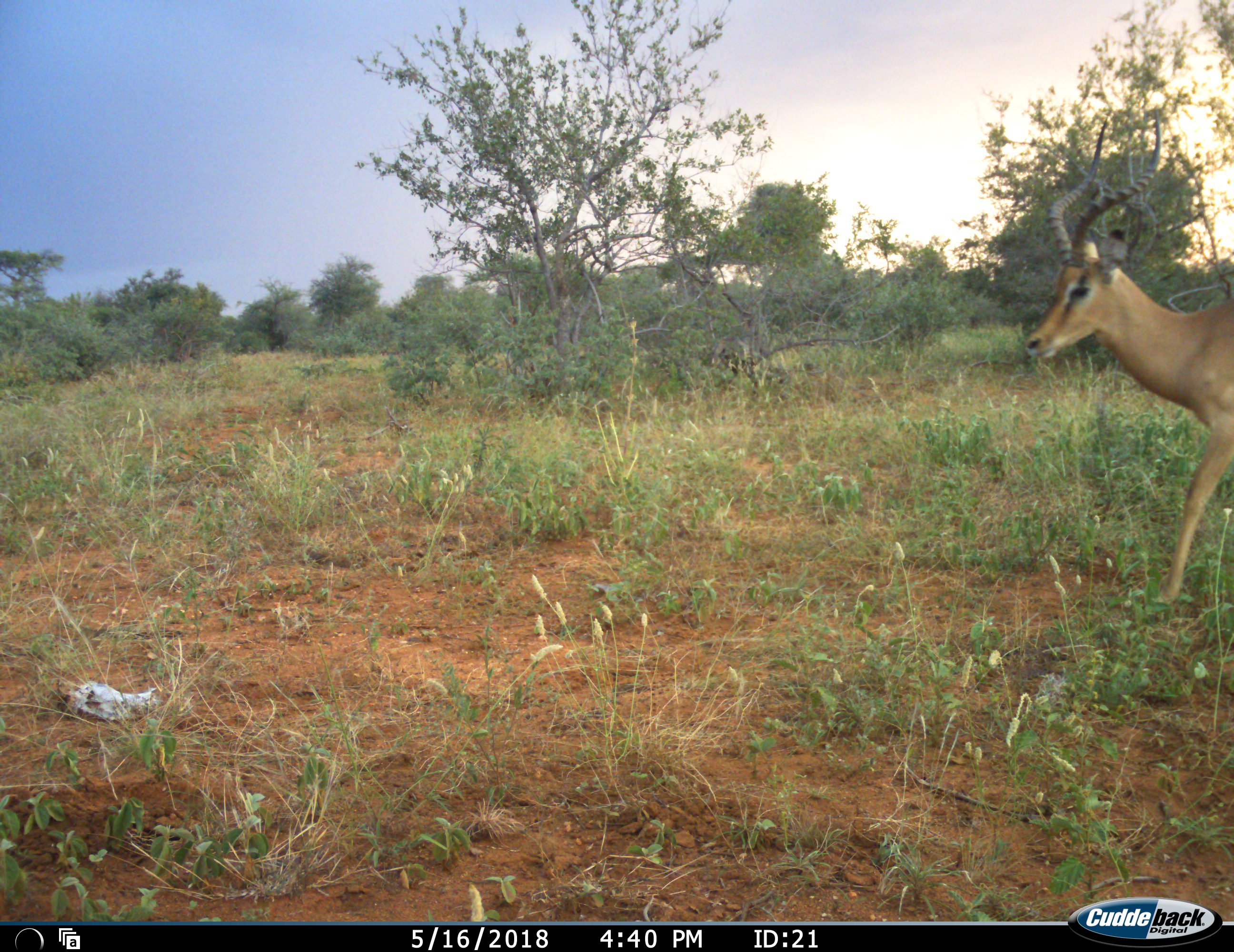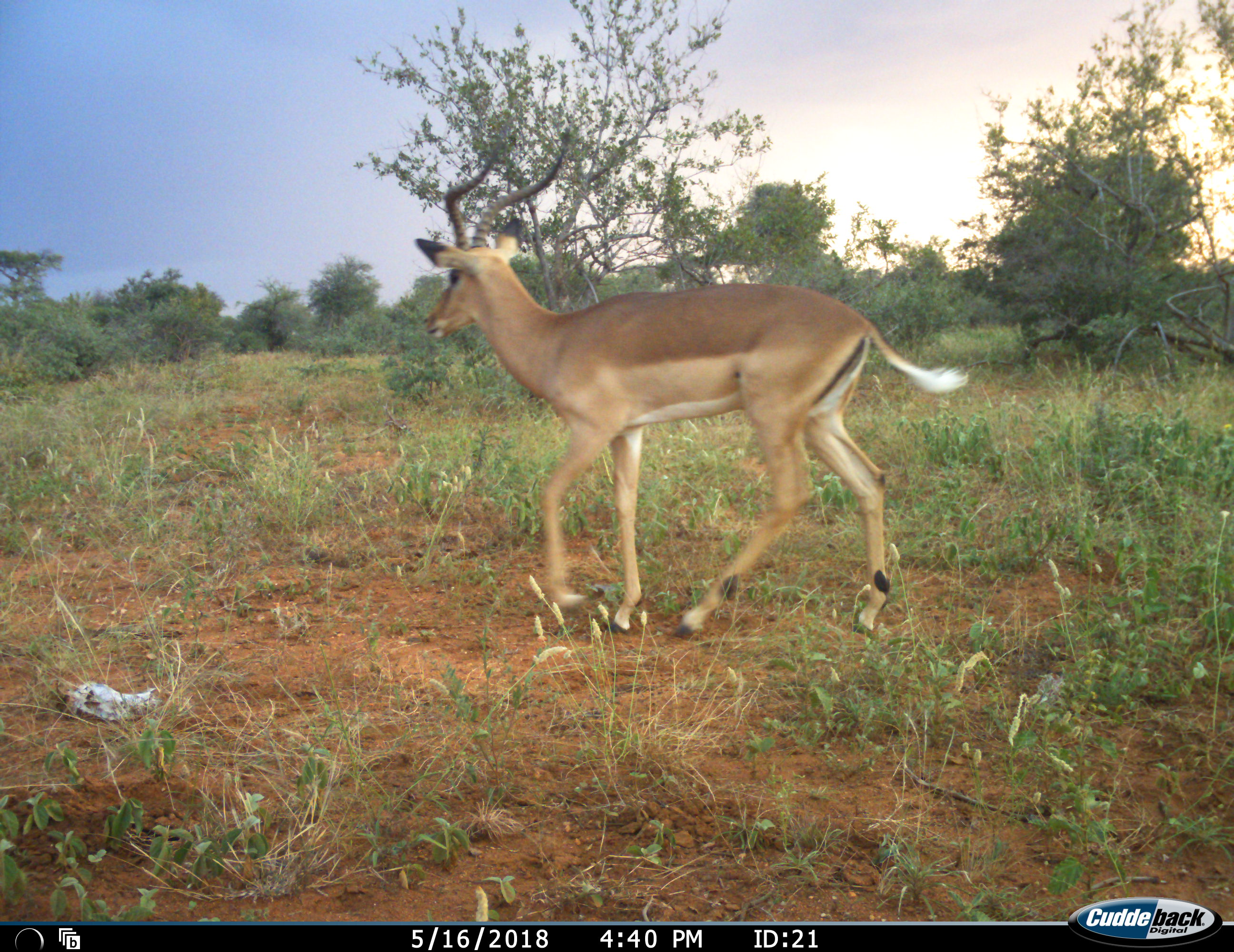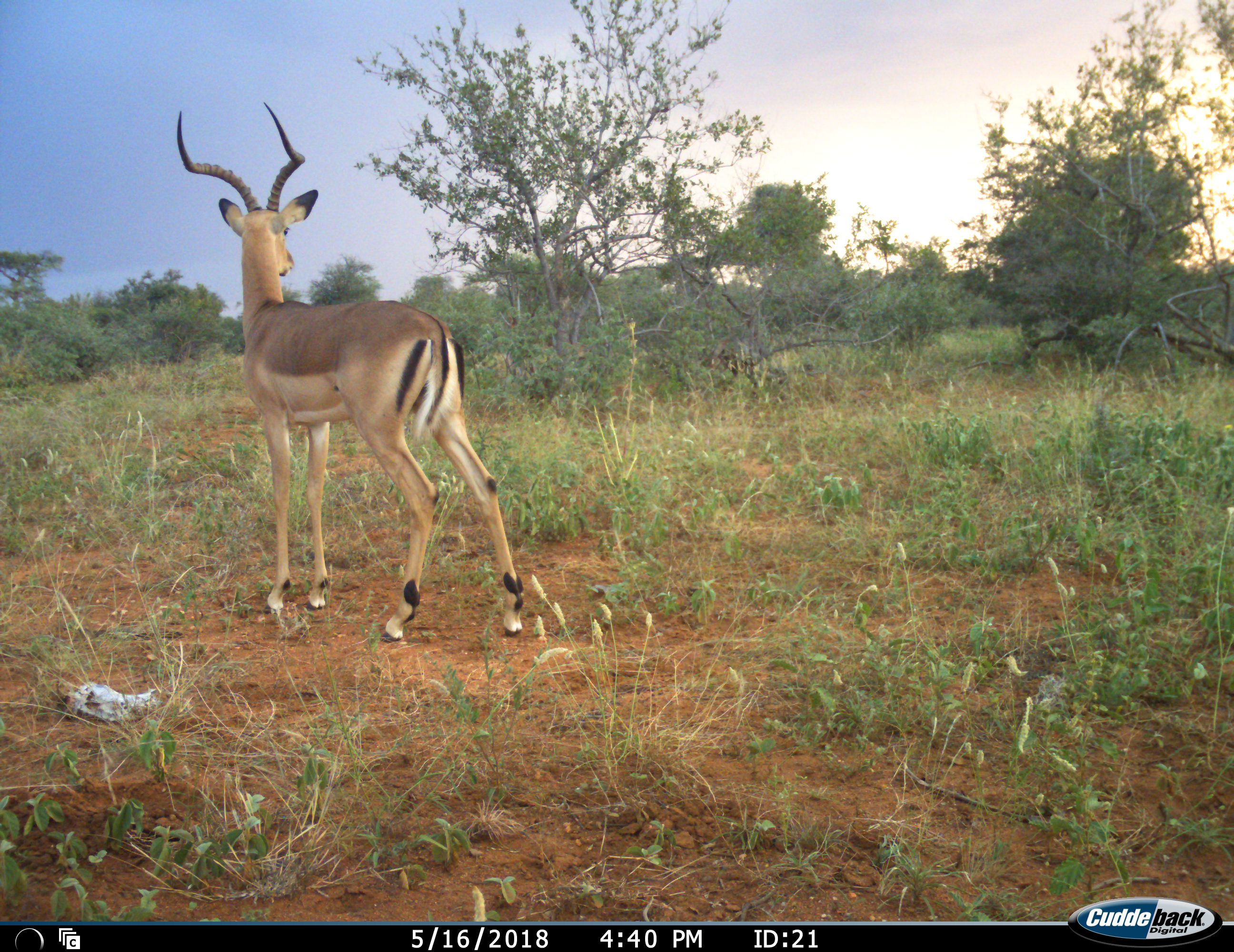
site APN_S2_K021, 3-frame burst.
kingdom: Animalia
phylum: Chordata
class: Mammalia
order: Artiodactyla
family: Bovidae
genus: Aepyceros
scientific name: Aepyceros melampus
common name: impala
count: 1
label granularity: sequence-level